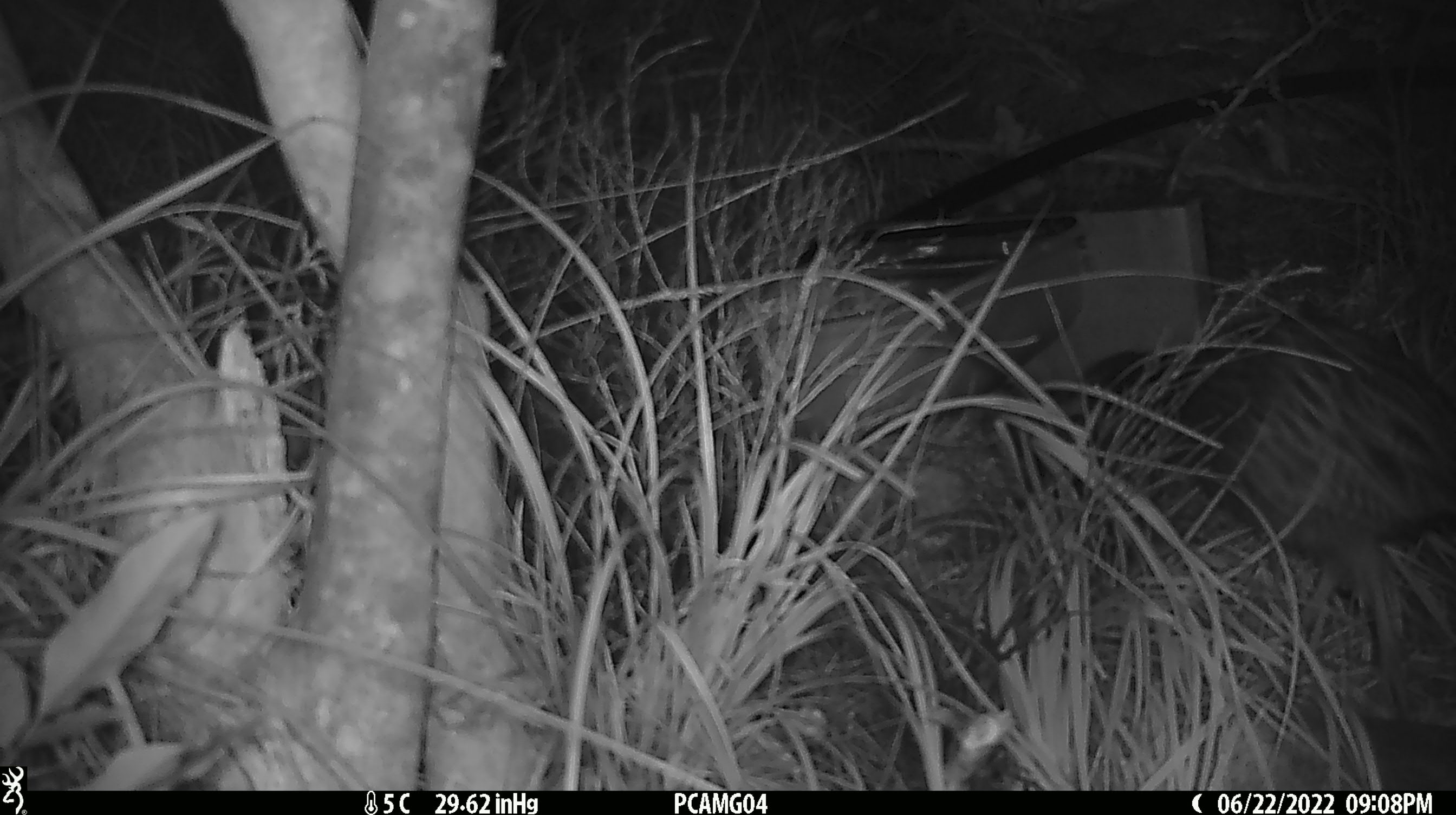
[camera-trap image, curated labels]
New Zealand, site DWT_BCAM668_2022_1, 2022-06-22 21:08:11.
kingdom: Animalia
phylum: Chordata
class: Aves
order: Gruiformes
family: Rallidae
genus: Gallirallus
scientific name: Gallirallus australis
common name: weka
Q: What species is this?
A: Weka (Gallirallus australis).